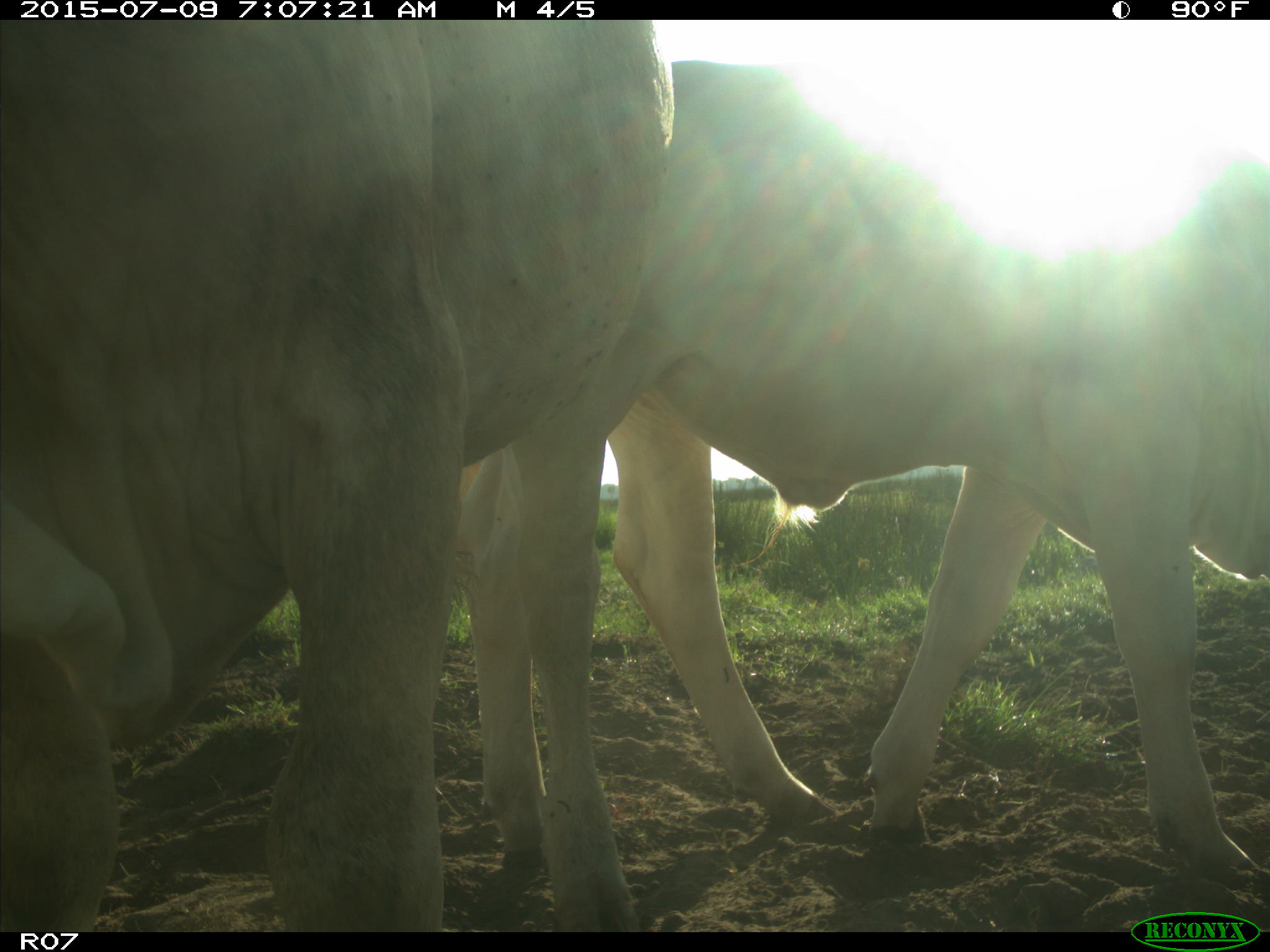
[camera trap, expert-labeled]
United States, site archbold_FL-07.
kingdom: Animalia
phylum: Chordata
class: Mammalia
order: Artiodactyla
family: Bovidae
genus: Bos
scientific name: Bos taurus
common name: domestic cow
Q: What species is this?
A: Bos taurus (domestic cow).